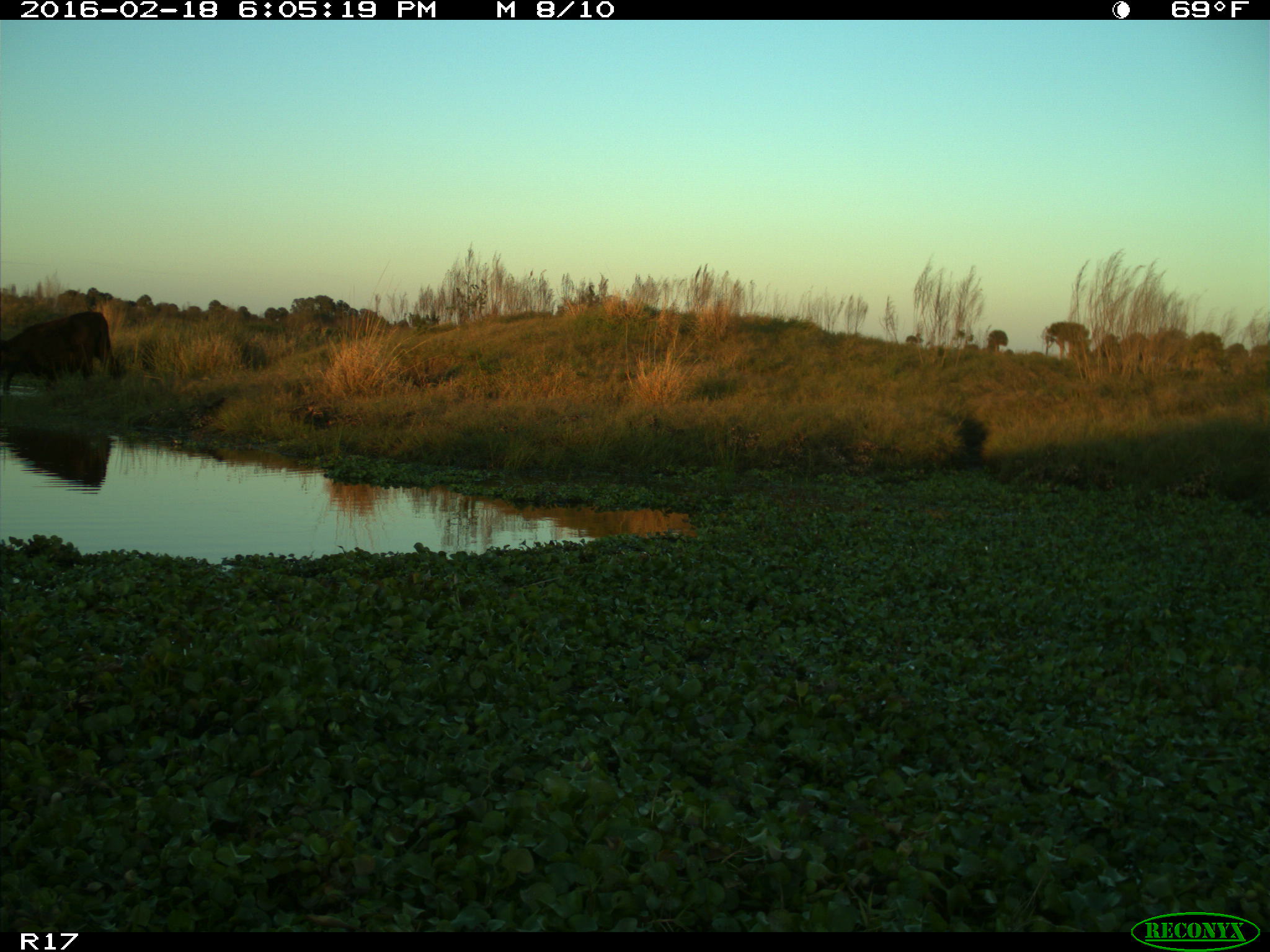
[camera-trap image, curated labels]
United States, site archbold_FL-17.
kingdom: Animalia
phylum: Chordata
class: Mammalia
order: Artiodactyla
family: Bovidae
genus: Bos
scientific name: Bos taurus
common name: domestic cow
Bos taurus (domestic cow).